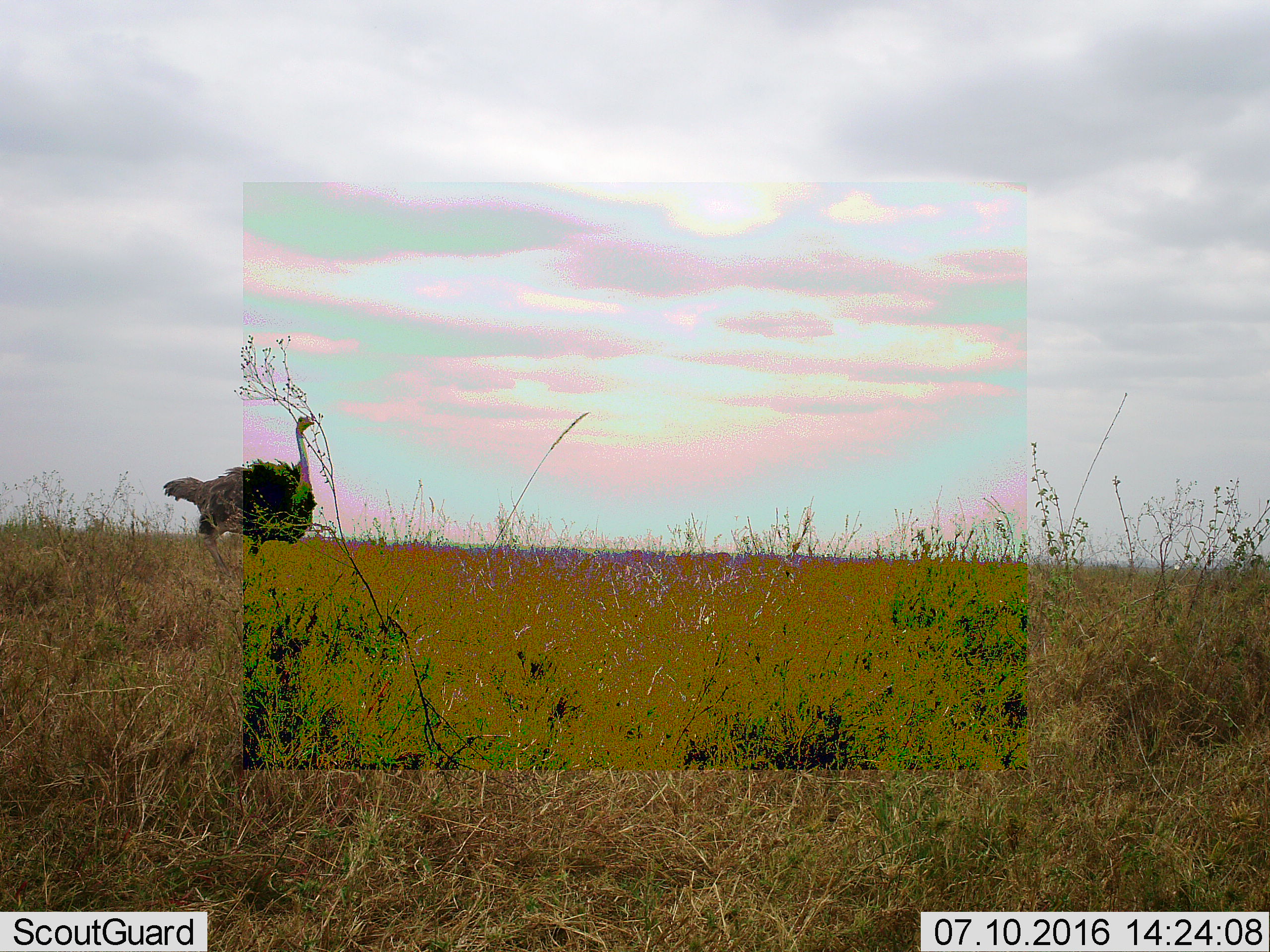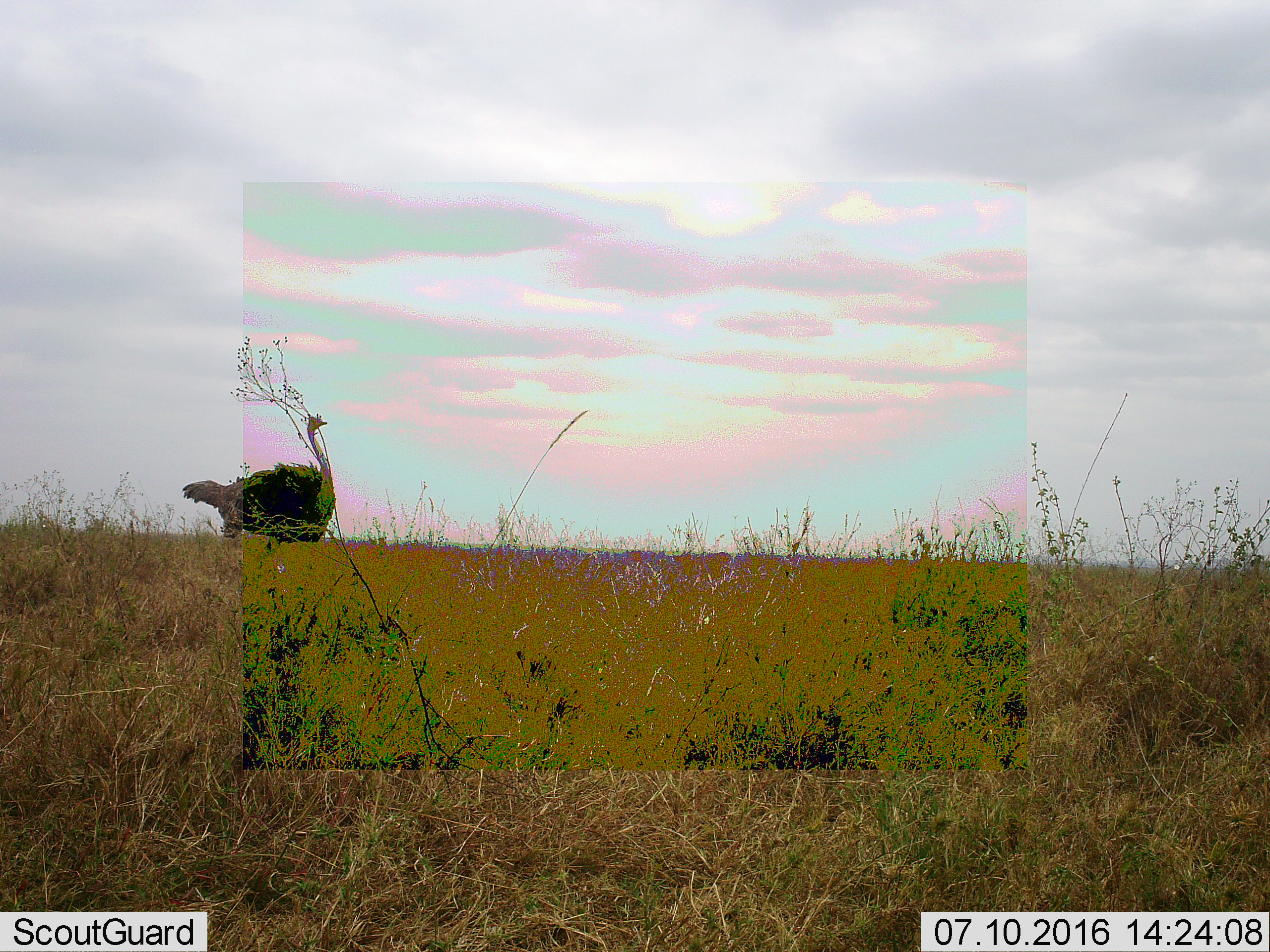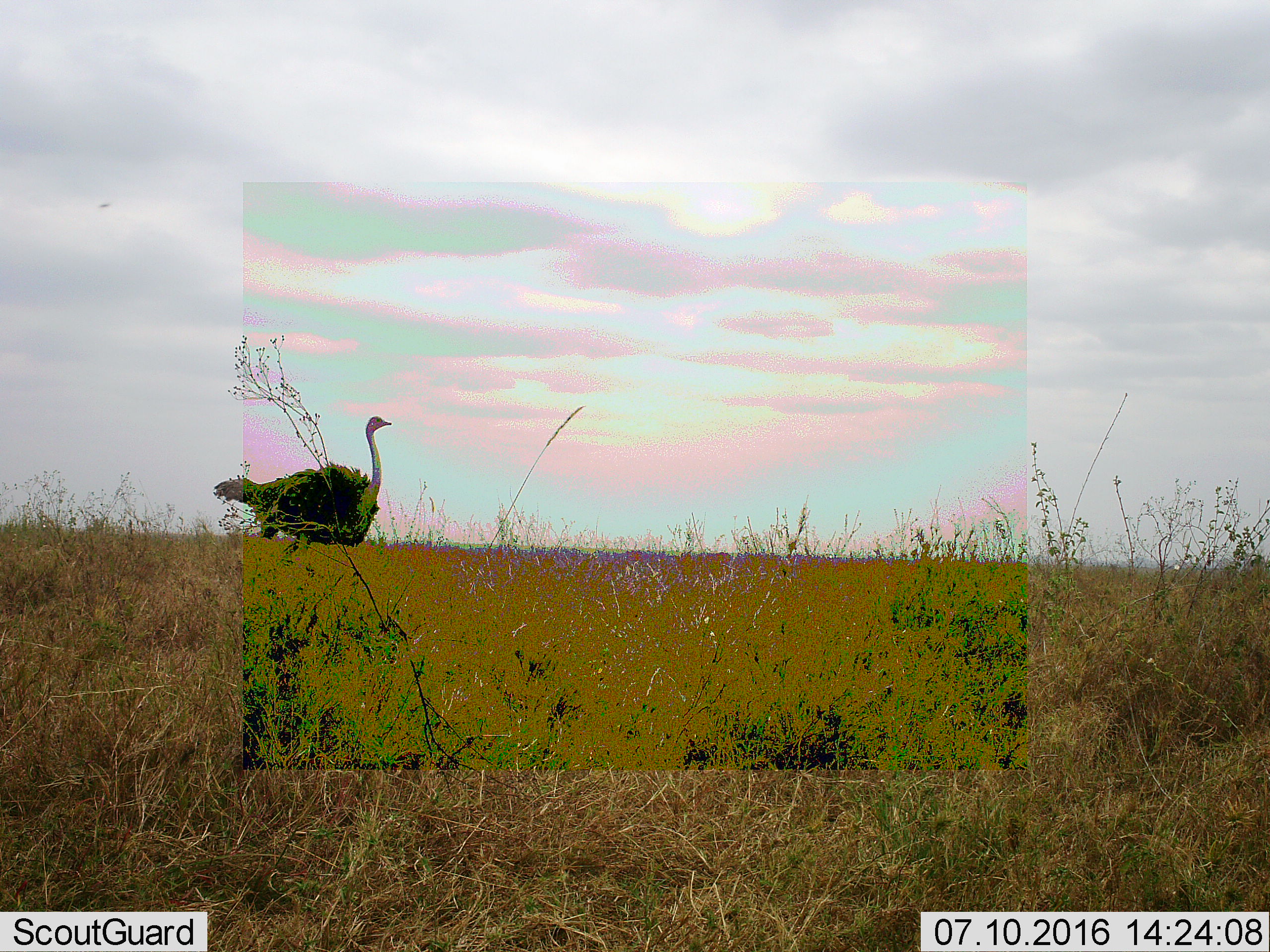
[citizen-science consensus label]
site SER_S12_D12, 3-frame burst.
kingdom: Animalia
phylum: Chordata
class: Aves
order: Struthioniformes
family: Struthionidae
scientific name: Struthionidae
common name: ostrich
Ostrich (Struthionidae), count 1. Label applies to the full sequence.